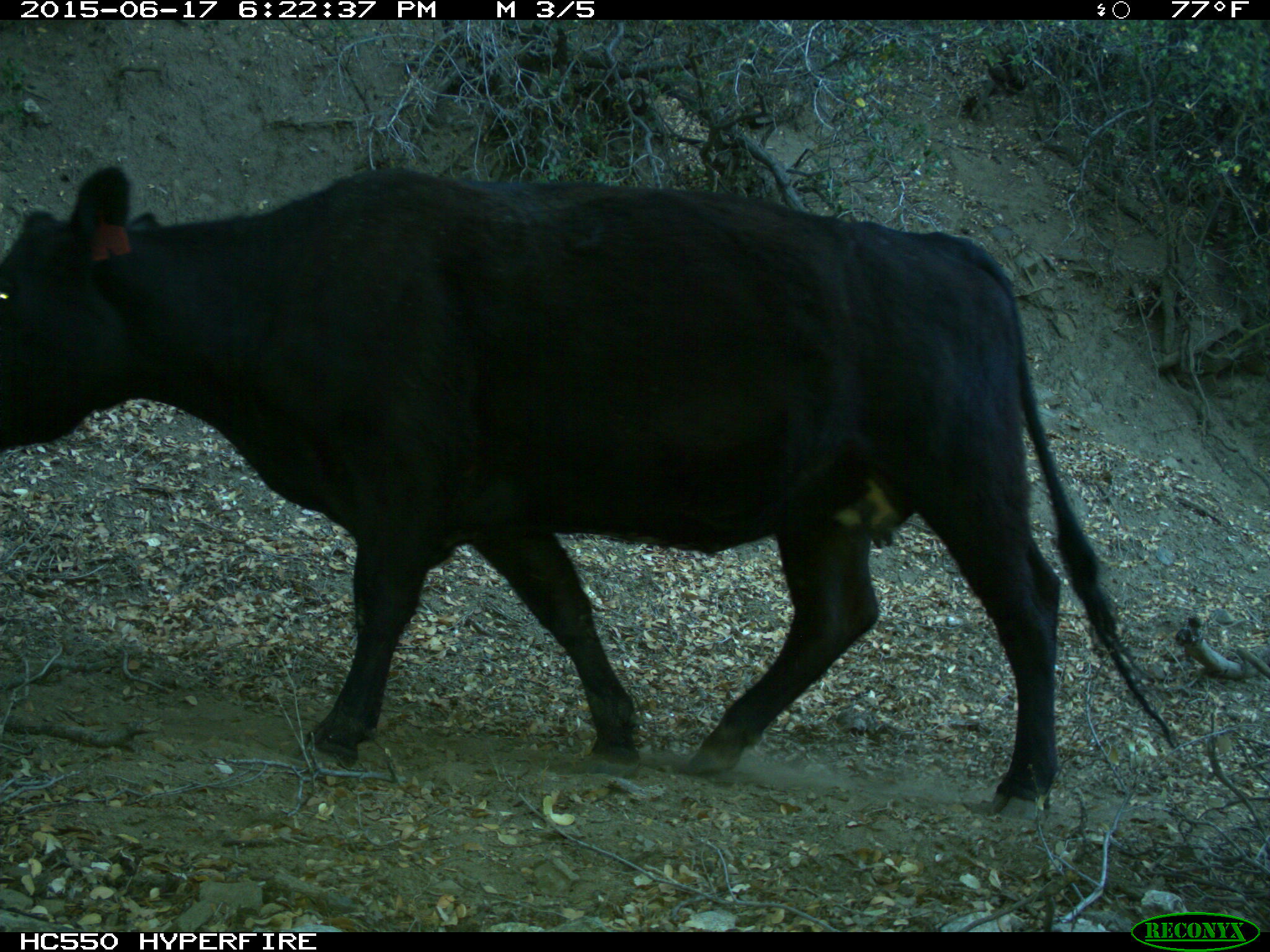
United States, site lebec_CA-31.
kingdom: Animalia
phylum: Chordata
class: Mammalia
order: Artiodactyla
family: Bovidae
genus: Bos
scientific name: Bos taurus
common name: domestic cow